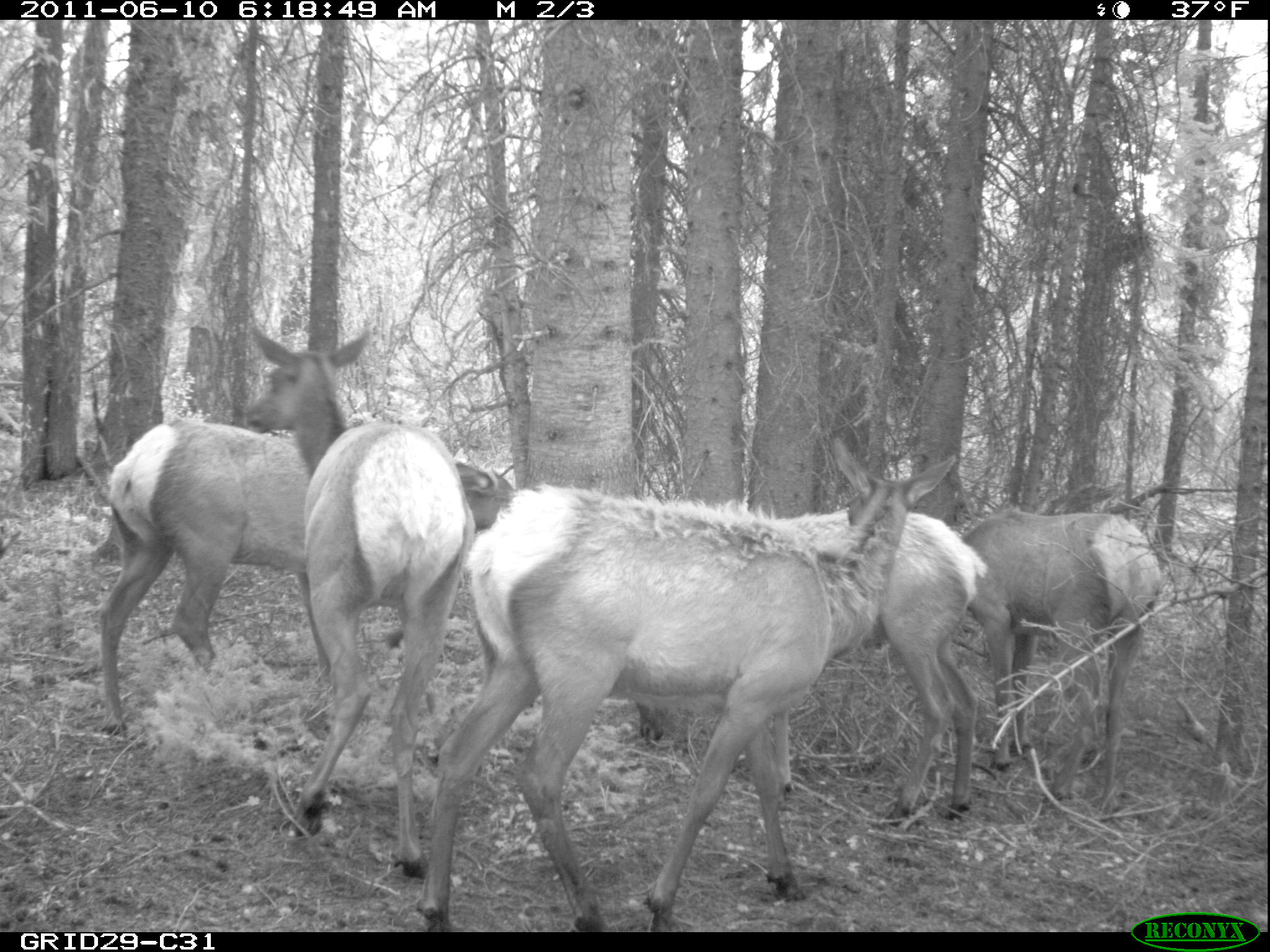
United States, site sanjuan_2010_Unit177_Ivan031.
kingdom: Animalia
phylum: Chordata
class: Mammalia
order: Artiodactyla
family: Cervidae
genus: Cervus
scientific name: Cervus elaphus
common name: red deer